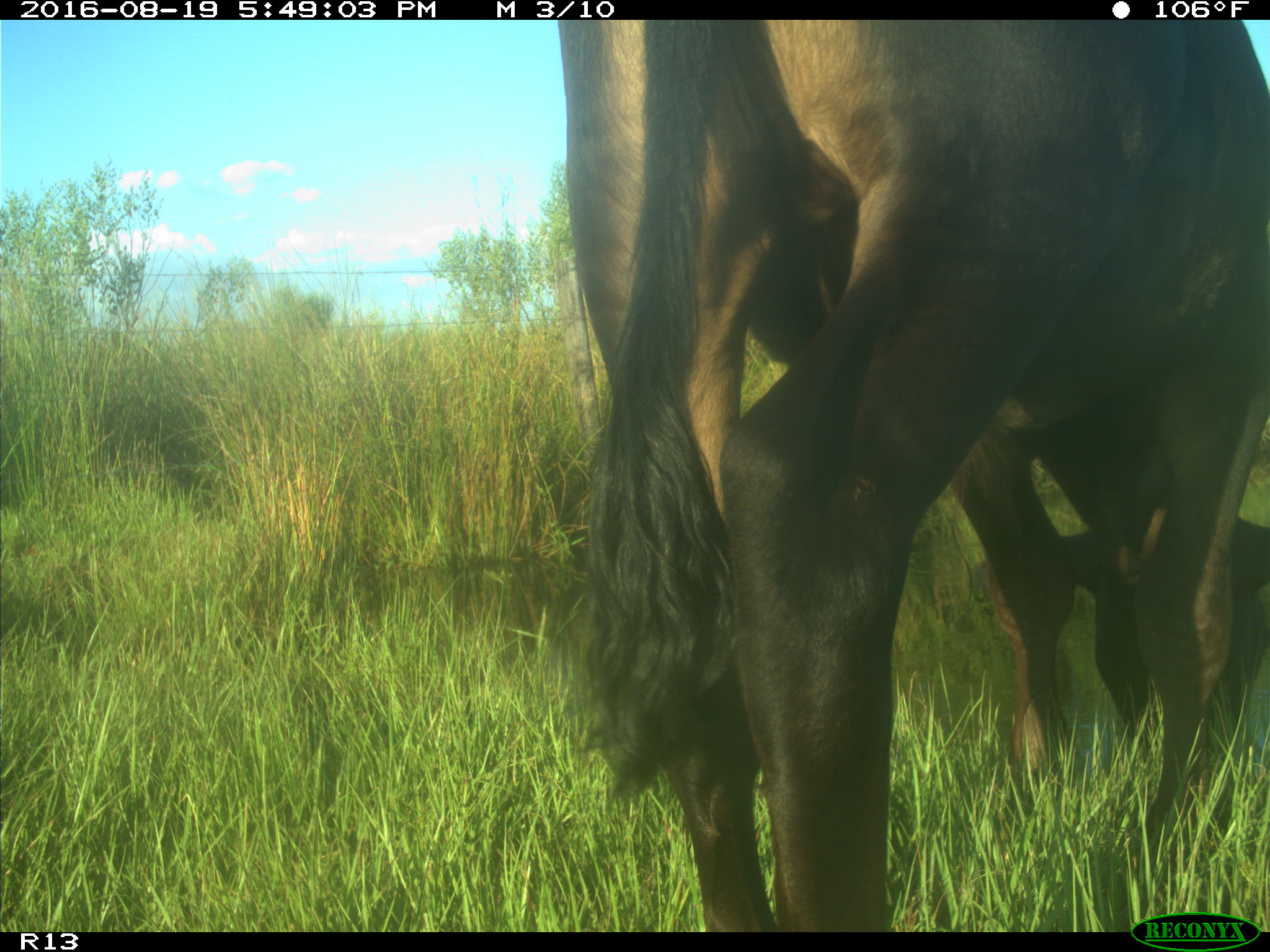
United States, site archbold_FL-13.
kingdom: Animalia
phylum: Chordata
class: Mammalia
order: Artiodactyla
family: Bovidae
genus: Bos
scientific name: Bos taurus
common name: domestic cow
Bos taurus (domestic cow).